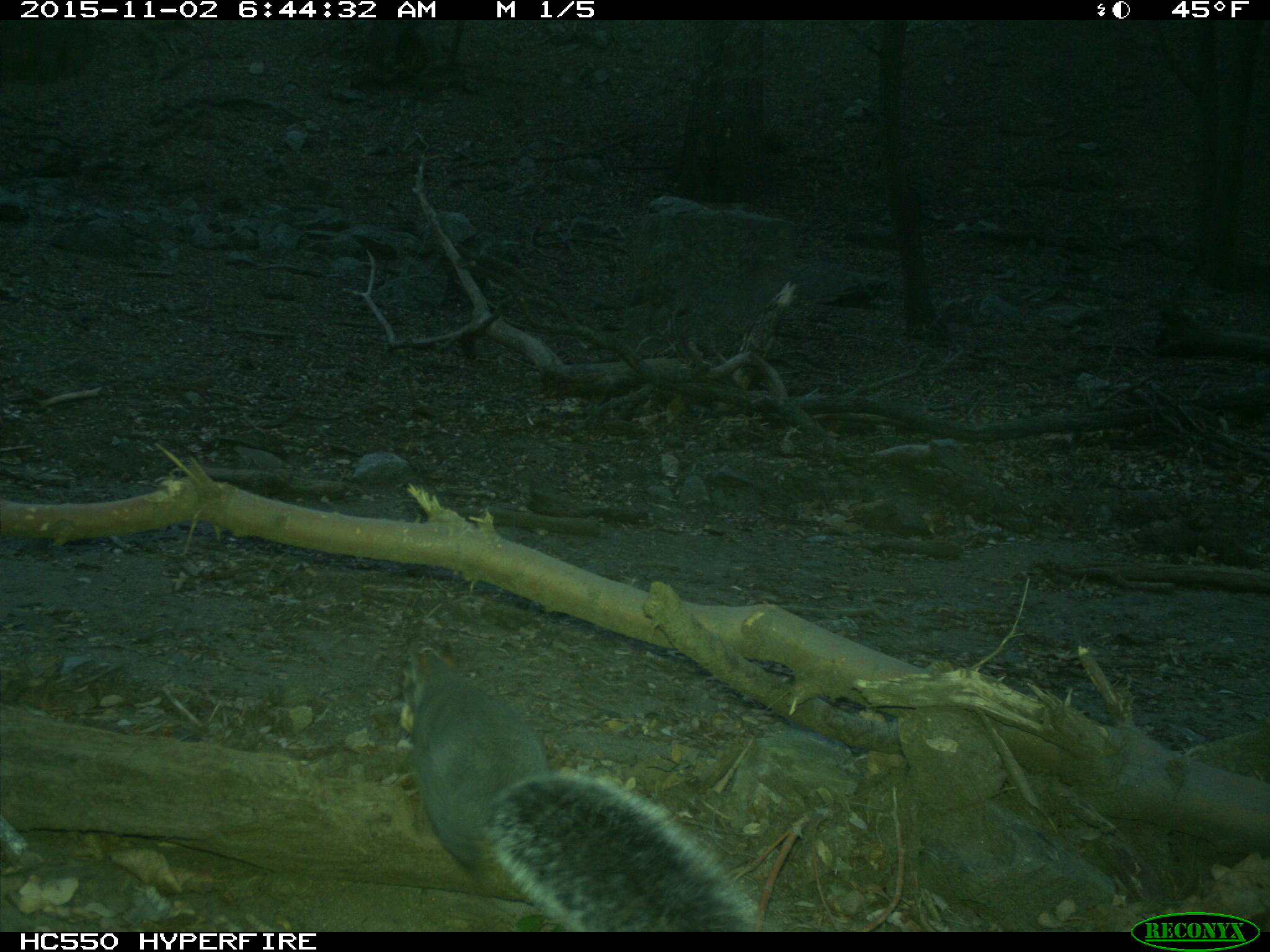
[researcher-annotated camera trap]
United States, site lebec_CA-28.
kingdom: Animalia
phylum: Chordata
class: Mammalia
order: Rodentia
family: Sciuridae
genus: Sciurus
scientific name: Sciurus carolinensis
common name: eastern gray squirrel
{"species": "Sciurus carolinensis (eastern gray squirrel)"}